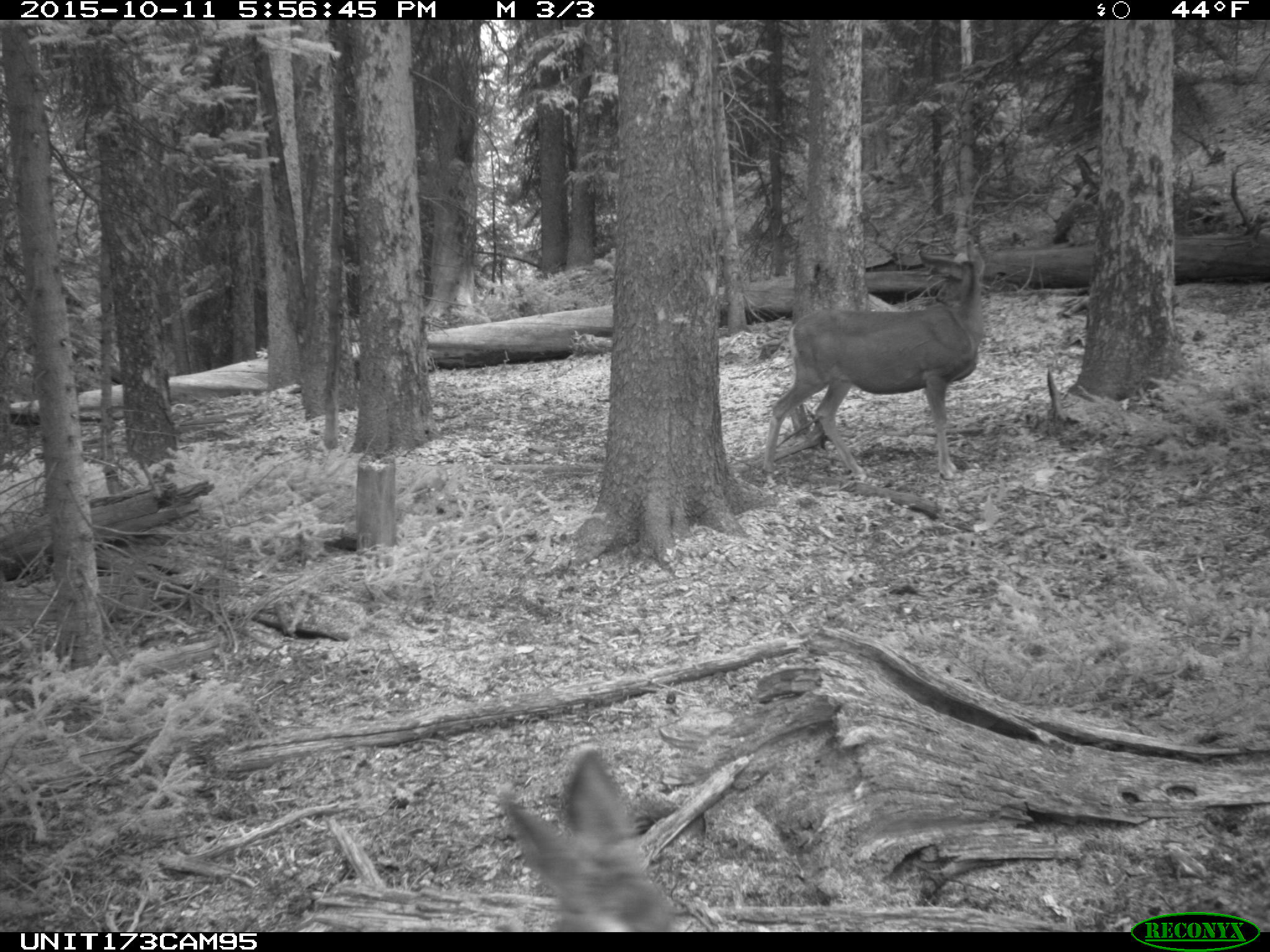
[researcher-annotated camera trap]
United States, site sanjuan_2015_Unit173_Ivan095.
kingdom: Animalia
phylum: Chordata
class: Mammalia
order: Artiodactyla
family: Cervidae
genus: Odocoileus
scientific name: Odocoileus hemionus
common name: mule deer